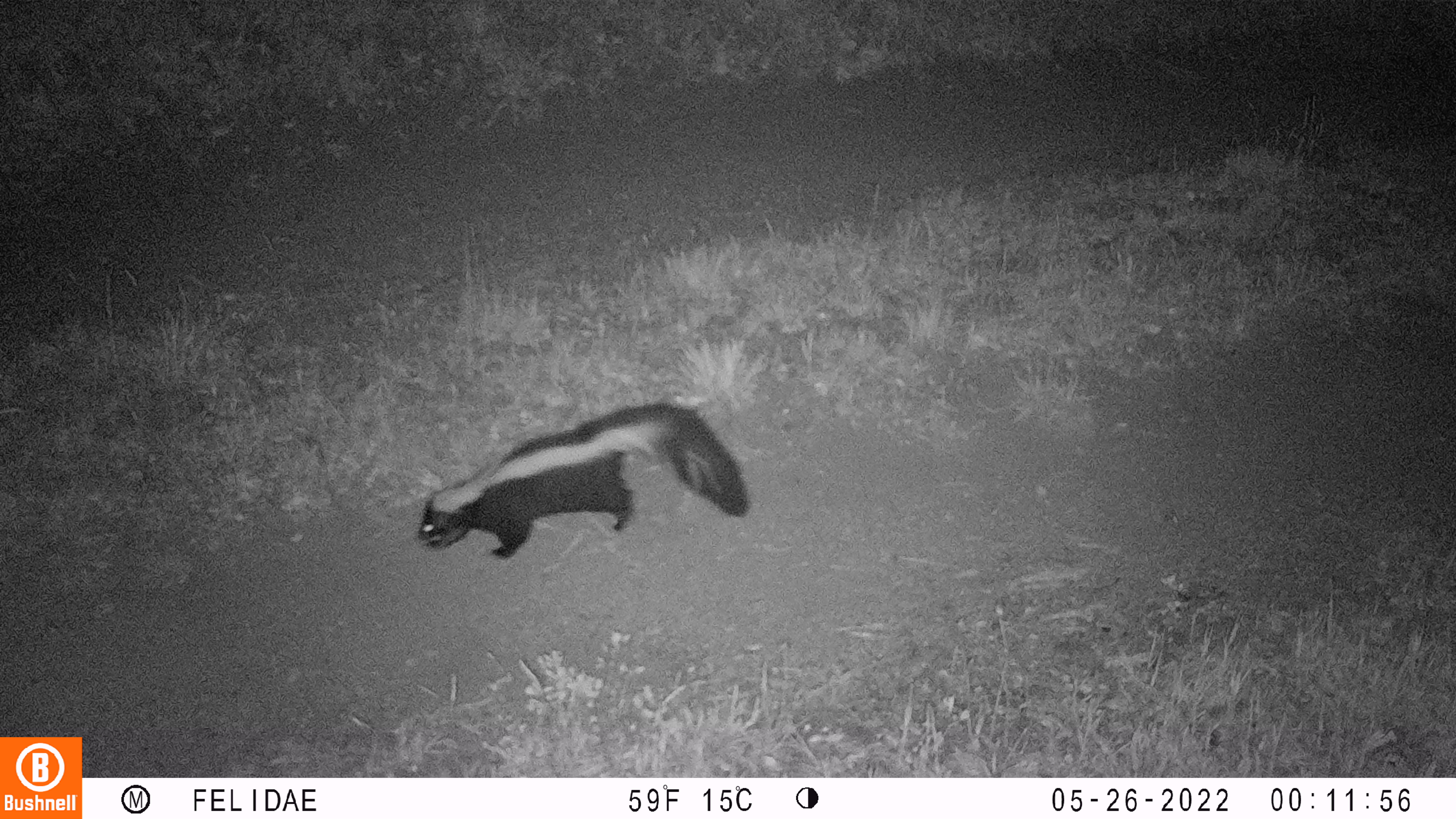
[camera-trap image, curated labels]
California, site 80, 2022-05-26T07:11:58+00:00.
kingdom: Animalia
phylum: Chordata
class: Mammalia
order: Carnivora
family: Mephitidae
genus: Mephitis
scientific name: Mephitis mephitis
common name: striped skunk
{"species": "striped skunk (Mephitis mephitis)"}